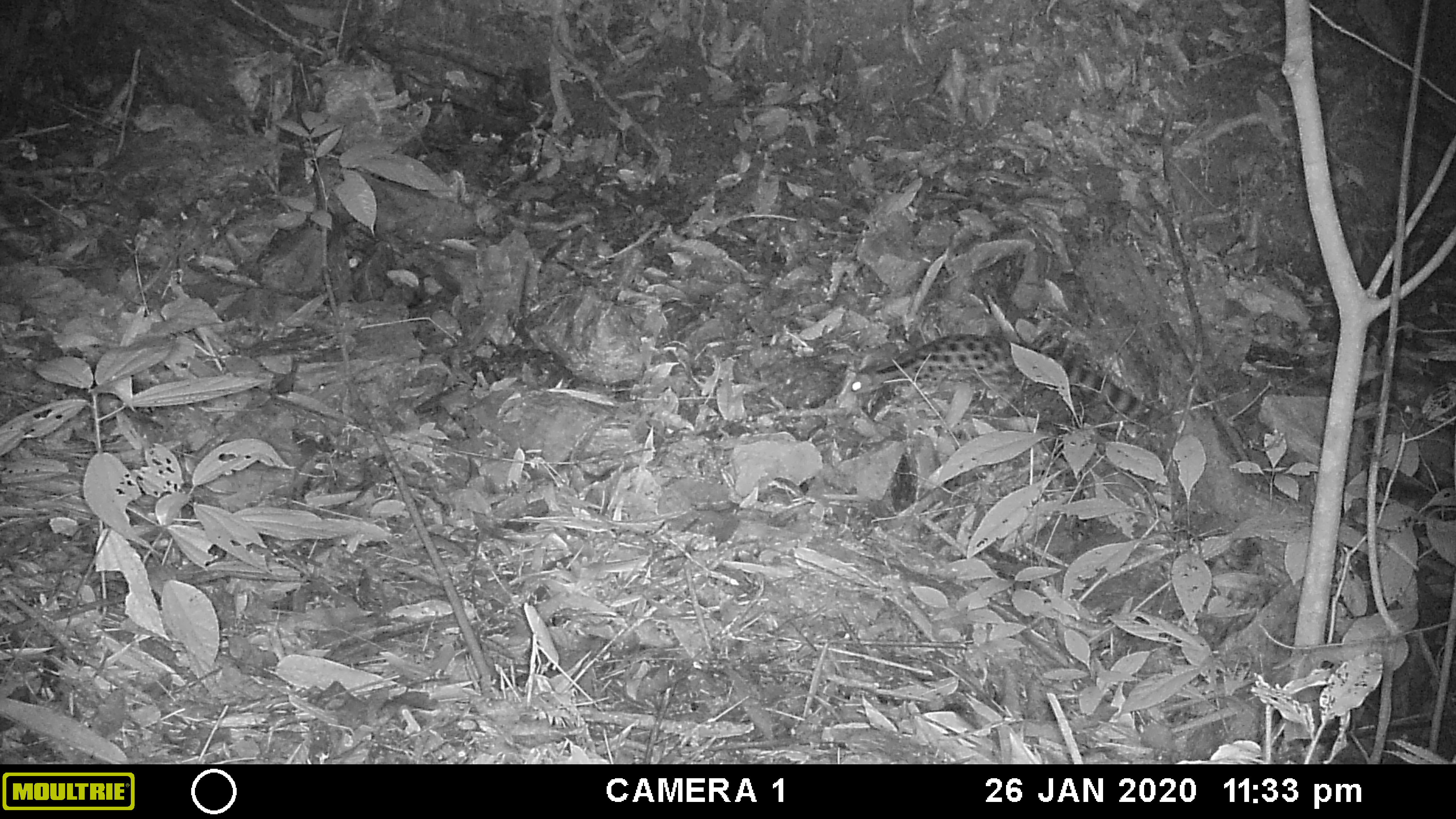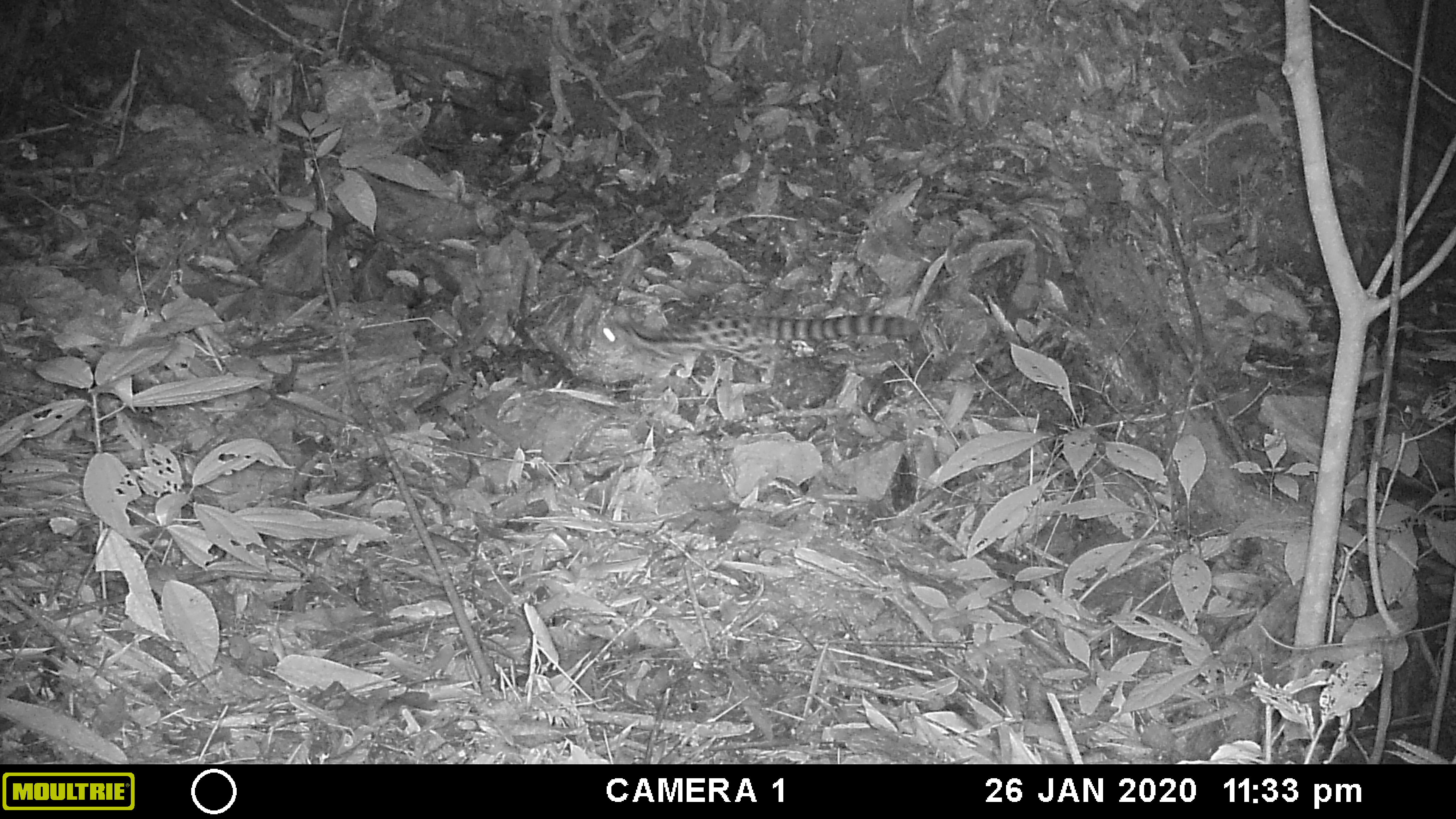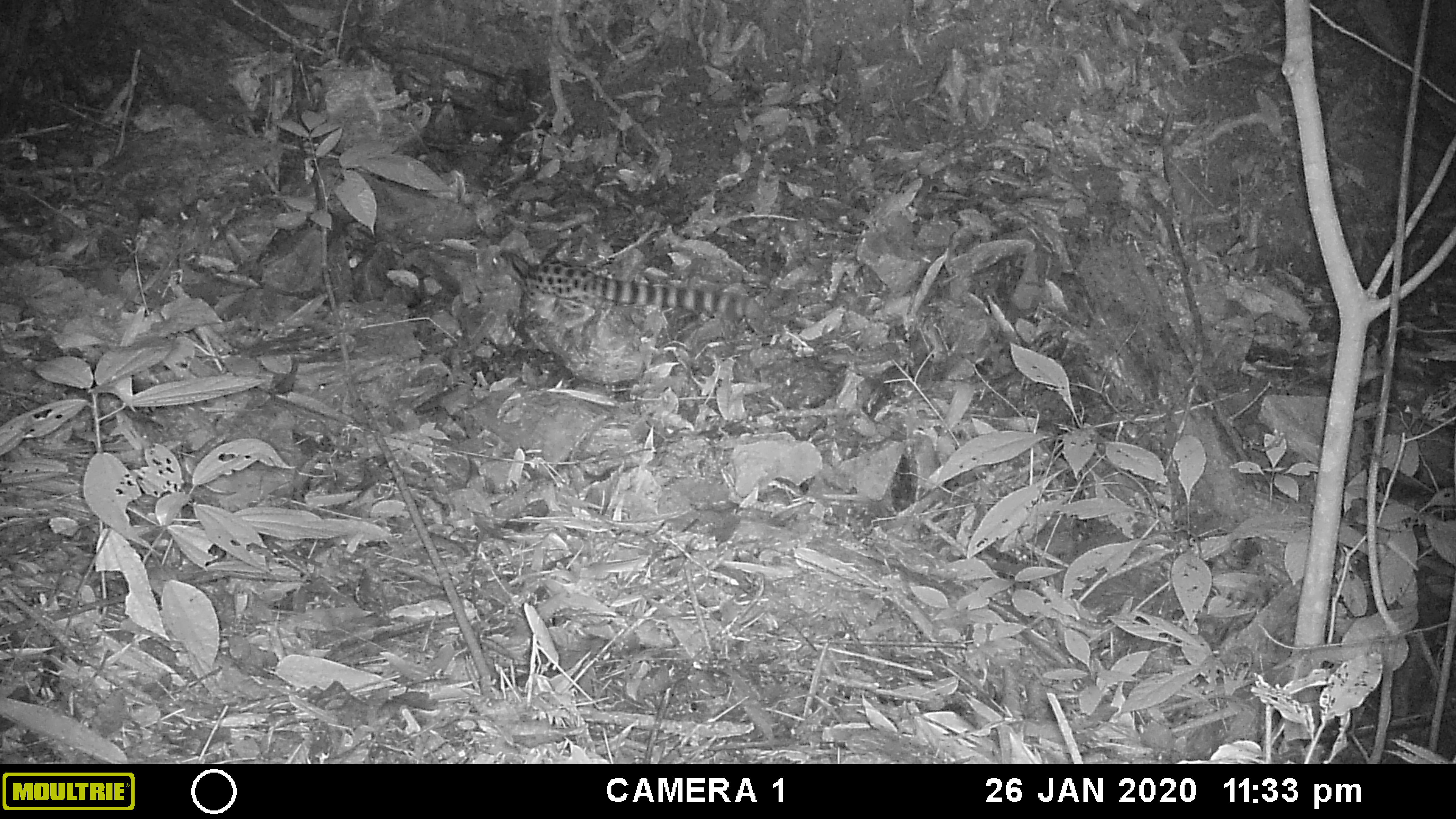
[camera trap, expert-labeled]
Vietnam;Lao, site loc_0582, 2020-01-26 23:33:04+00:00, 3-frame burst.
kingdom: Animalia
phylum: Chordata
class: Mammalia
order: Carnivora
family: Prionodontidae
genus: Prionodon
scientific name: Prionodon pardicolor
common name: spotted linsang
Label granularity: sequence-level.